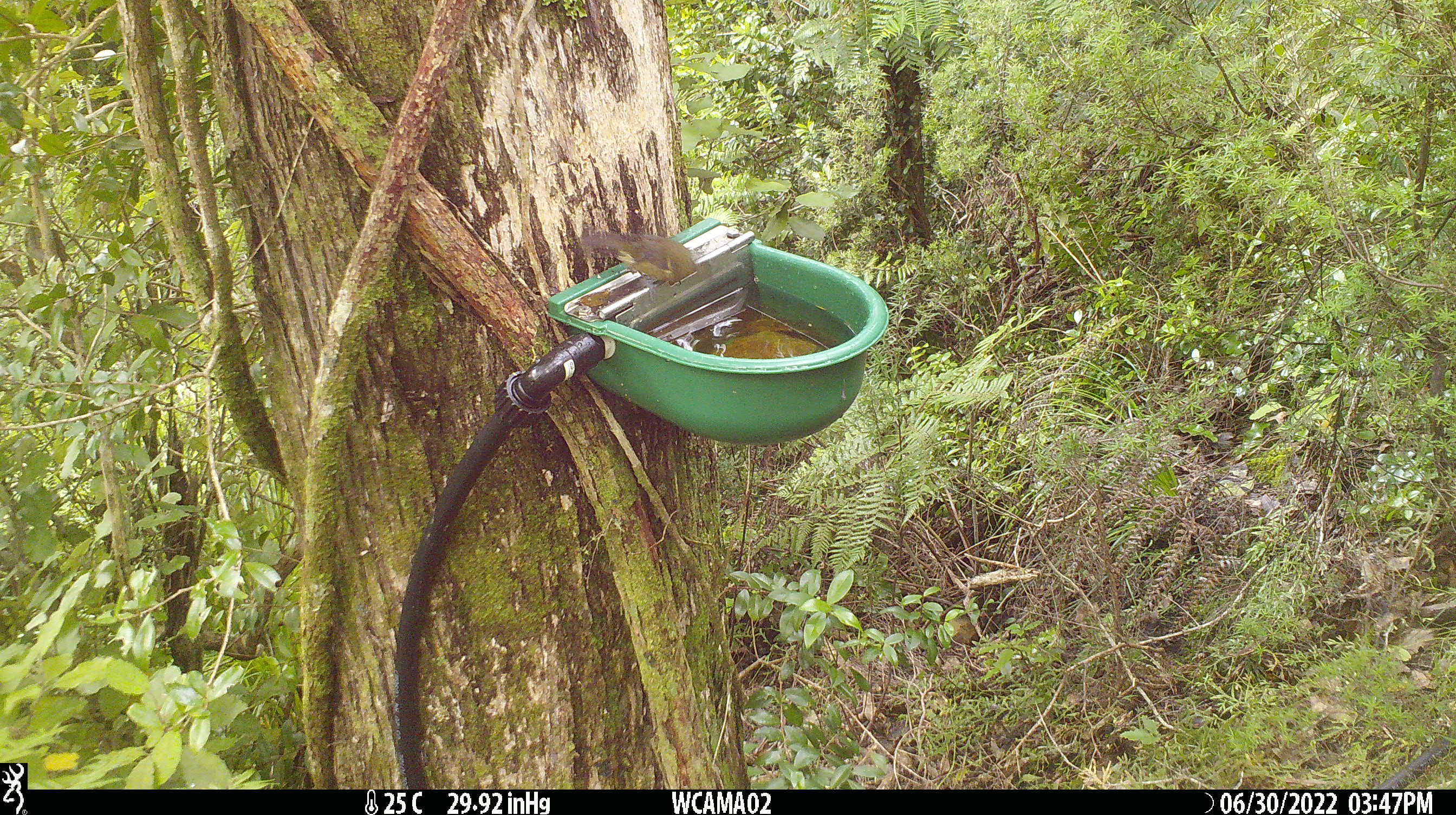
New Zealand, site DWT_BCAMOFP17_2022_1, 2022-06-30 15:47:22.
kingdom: Animalia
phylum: Chordata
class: Aves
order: Passeriformes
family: Meliphagidae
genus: Anthornis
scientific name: Anthornis melanura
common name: new zealand bellbird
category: bellbird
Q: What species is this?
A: Bellbird (new zealand bellbird) (Anthornis melanura).